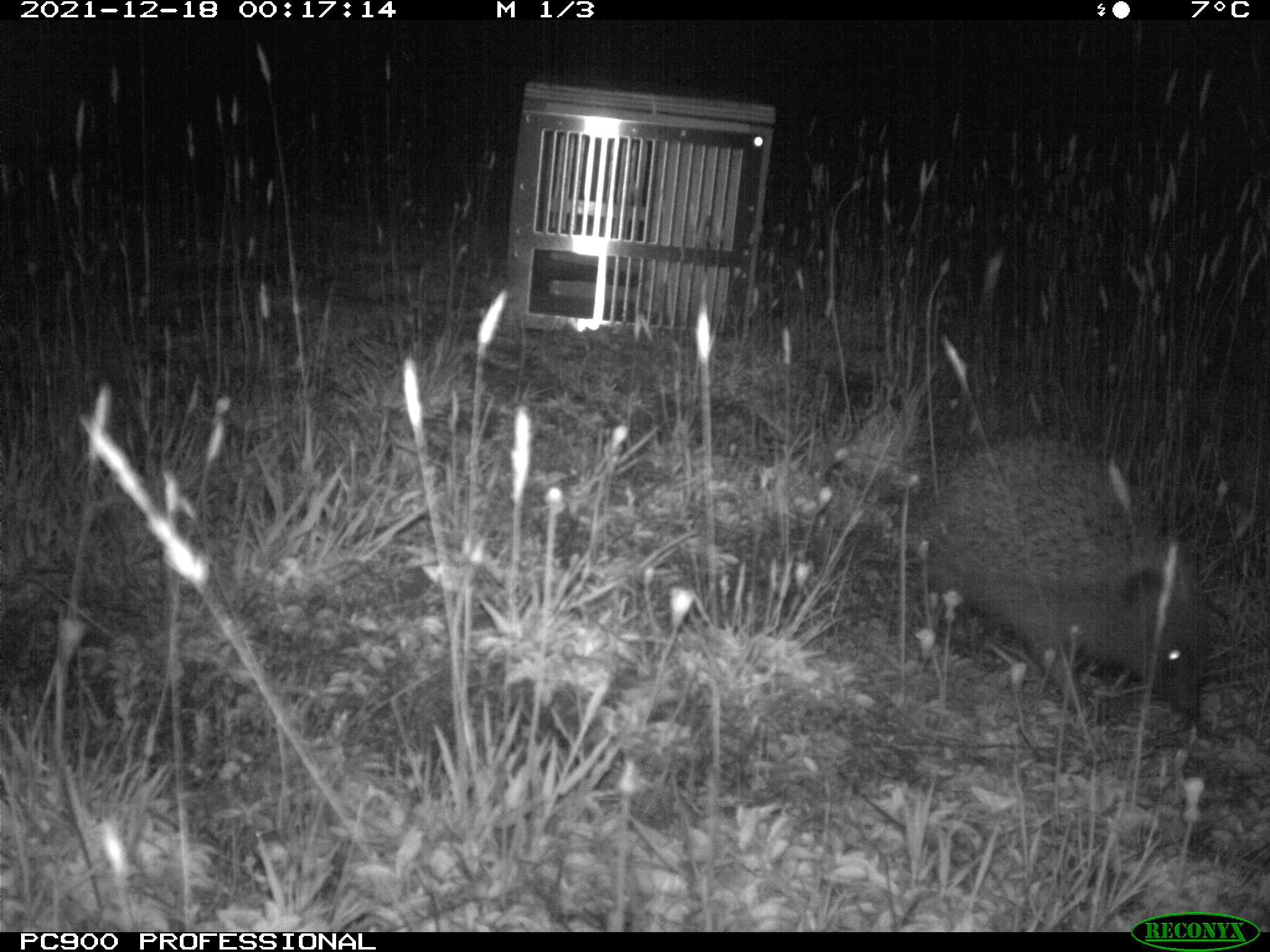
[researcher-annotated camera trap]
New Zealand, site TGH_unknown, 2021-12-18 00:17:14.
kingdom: Animalia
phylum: Chordata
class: Mammalia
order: Eulipotyphla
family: Erinaceidae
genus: Erinaceus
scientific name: Erinaceus europaeus europaeus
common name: european hedgehog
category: hedgehog